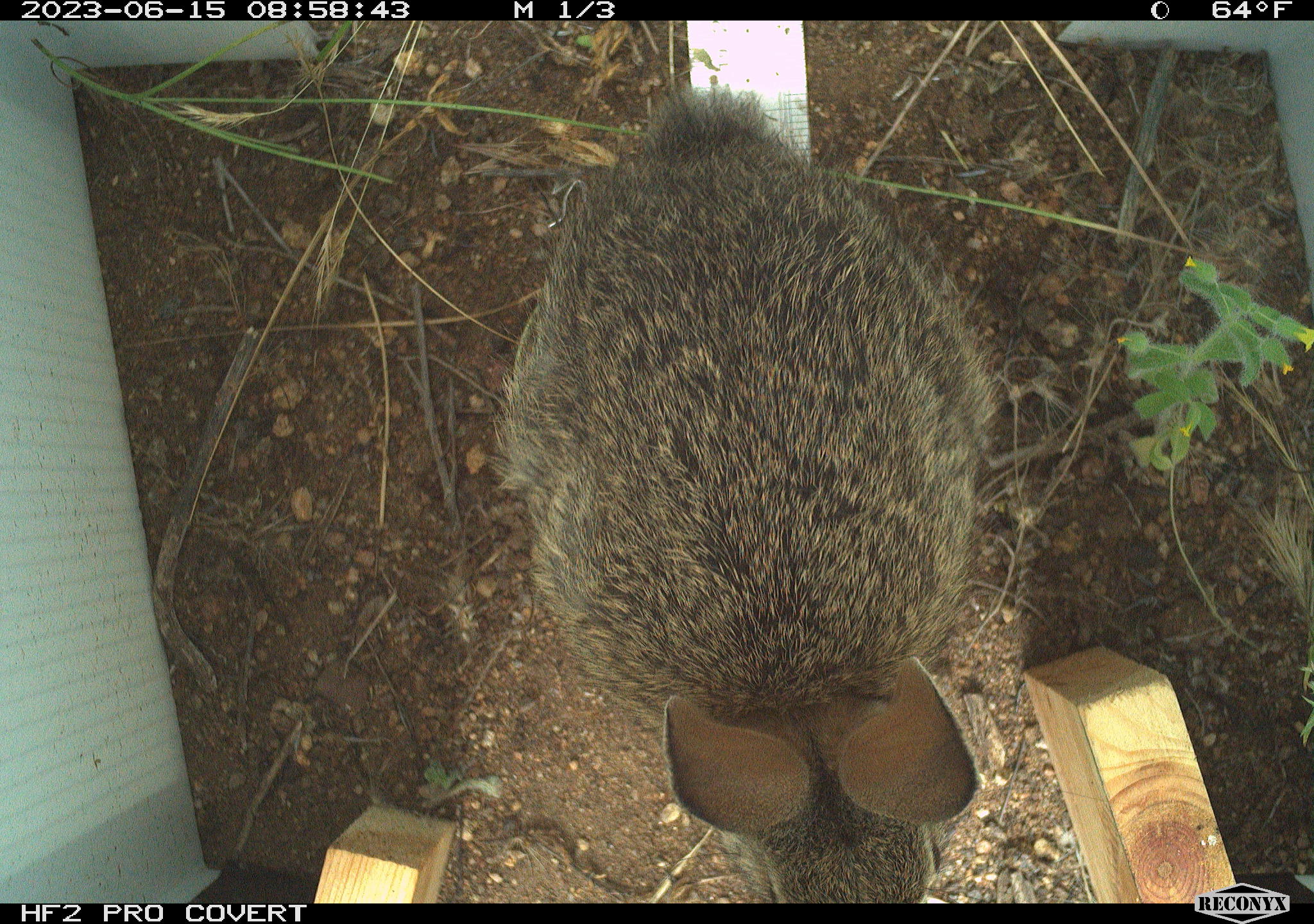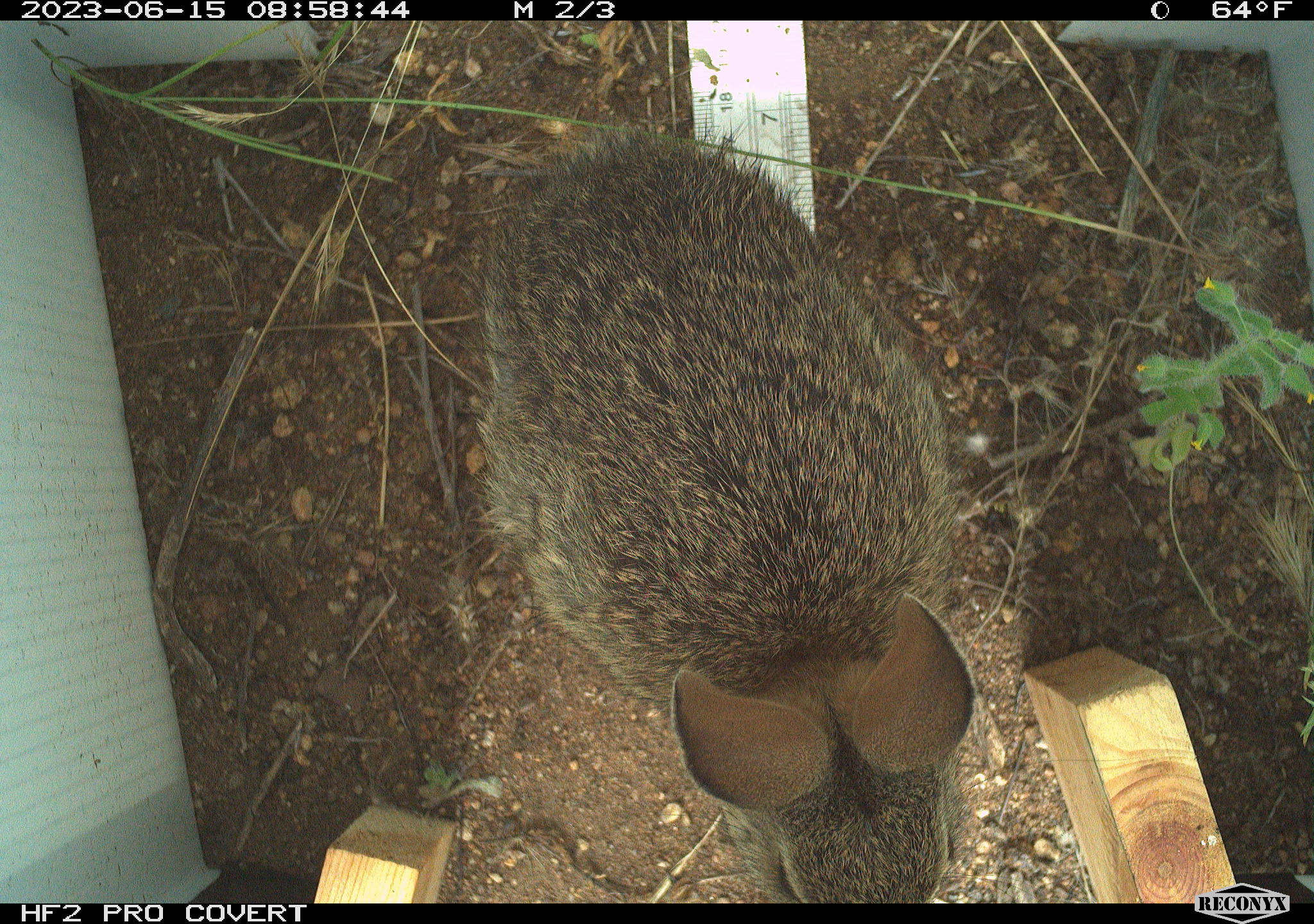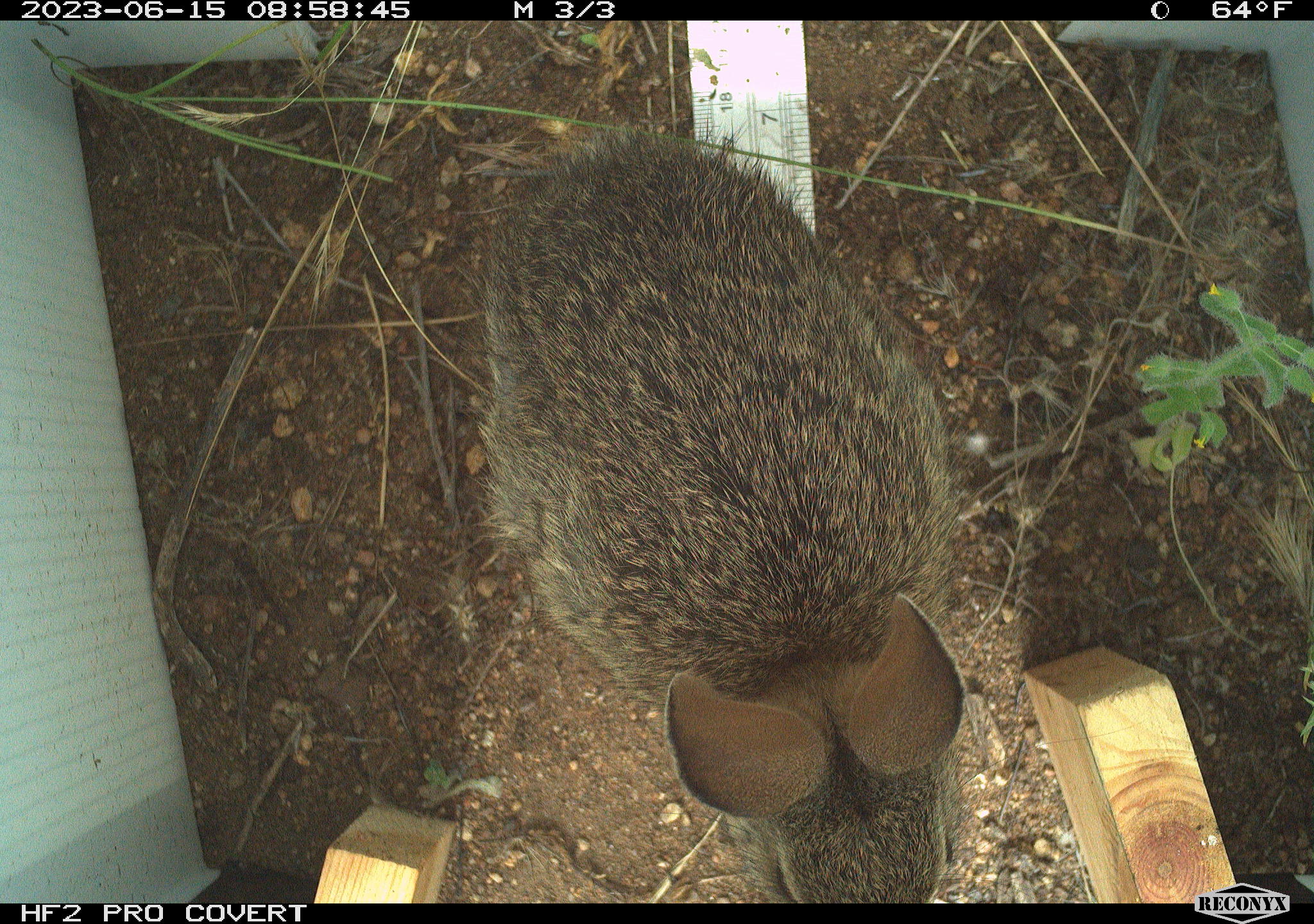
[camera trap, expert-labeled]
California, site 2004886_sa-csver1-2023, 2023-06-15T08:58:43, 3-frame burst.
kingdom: Animalia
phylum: Chordata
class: Mammalia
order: Lagomorpha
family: Leporidae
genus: Sylvilagus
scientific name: Sylvilagus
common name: cottontail rabbits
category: sylvilagus species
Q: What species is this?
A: Sylvilagus species (cottontail rabbits) (Sylvilagus).